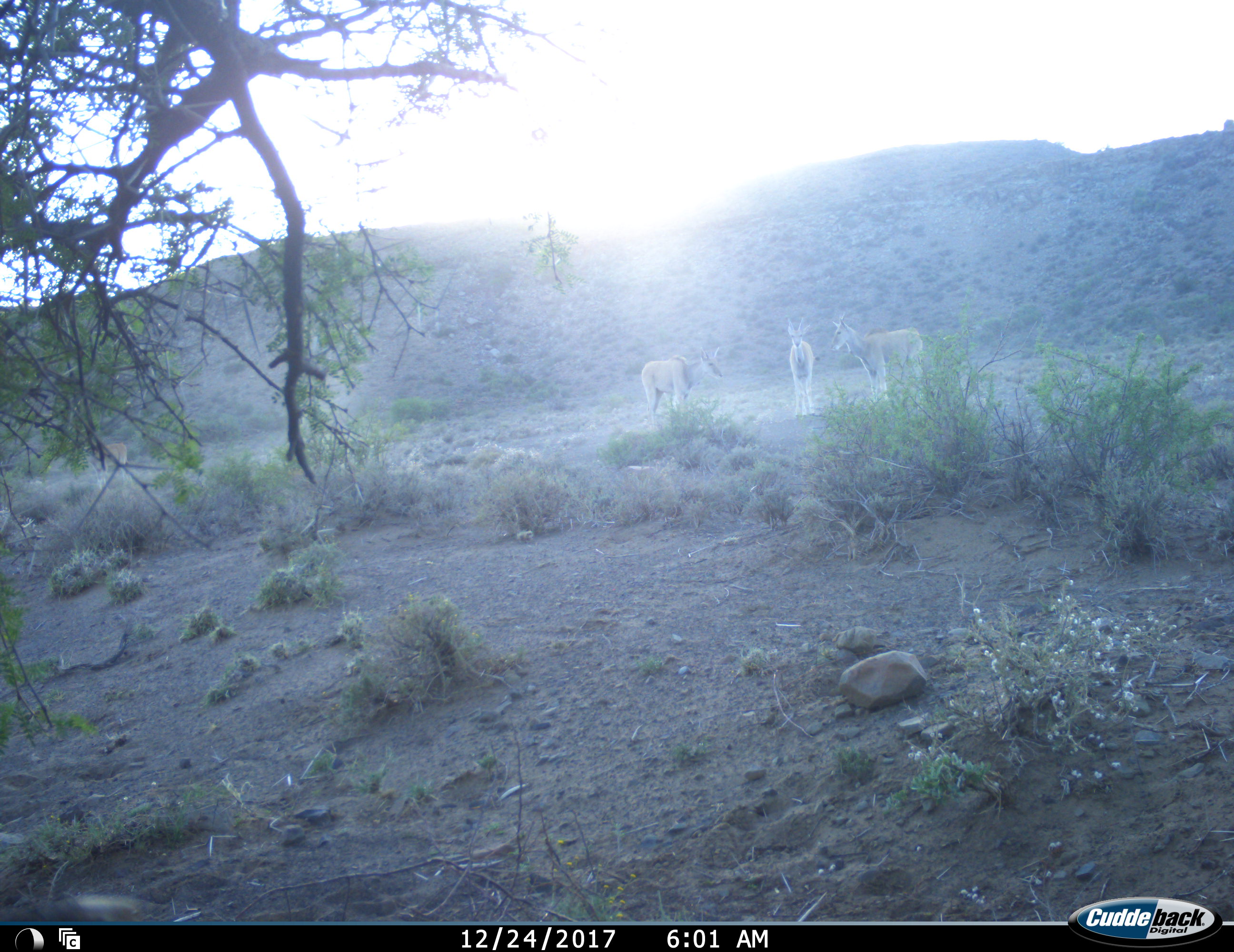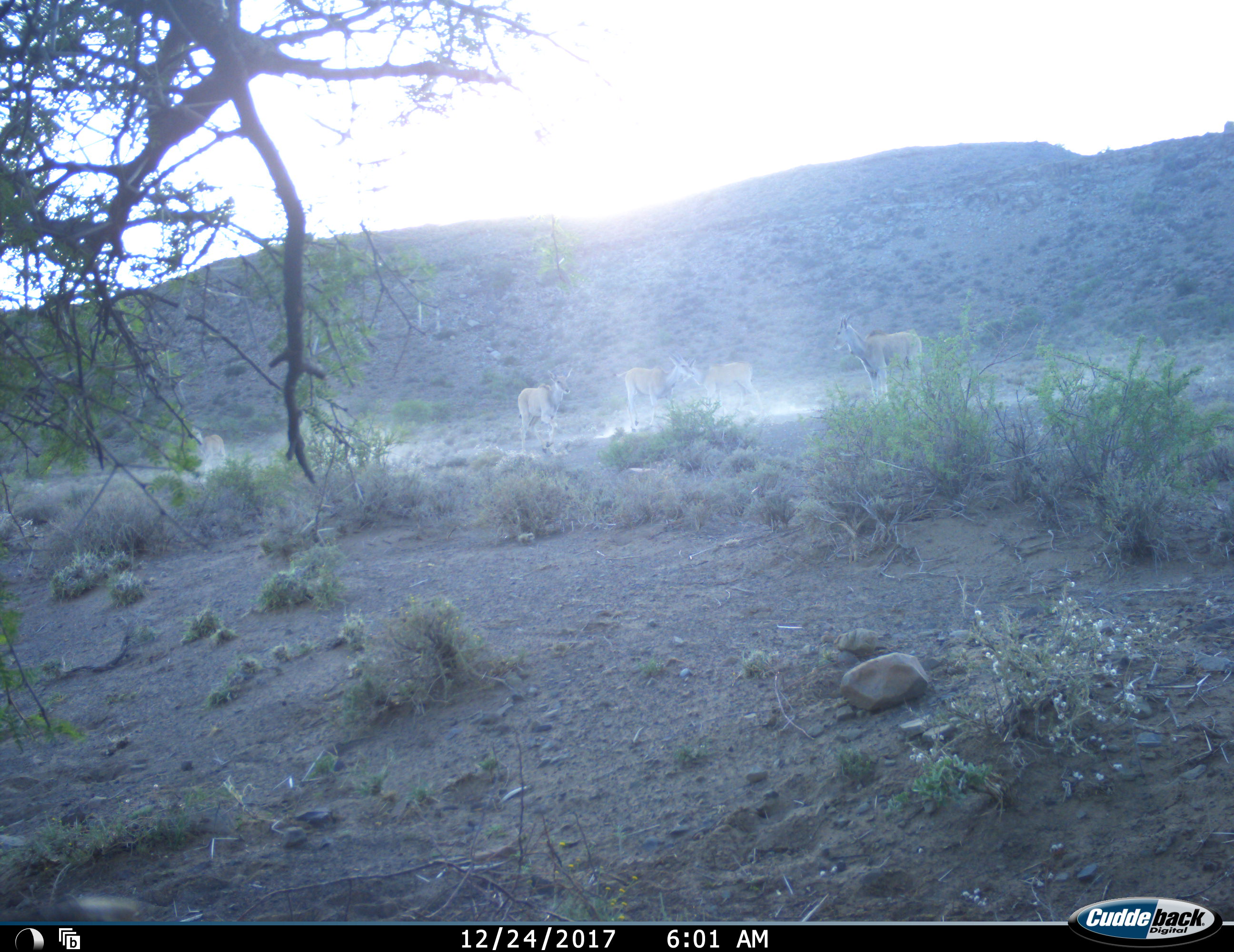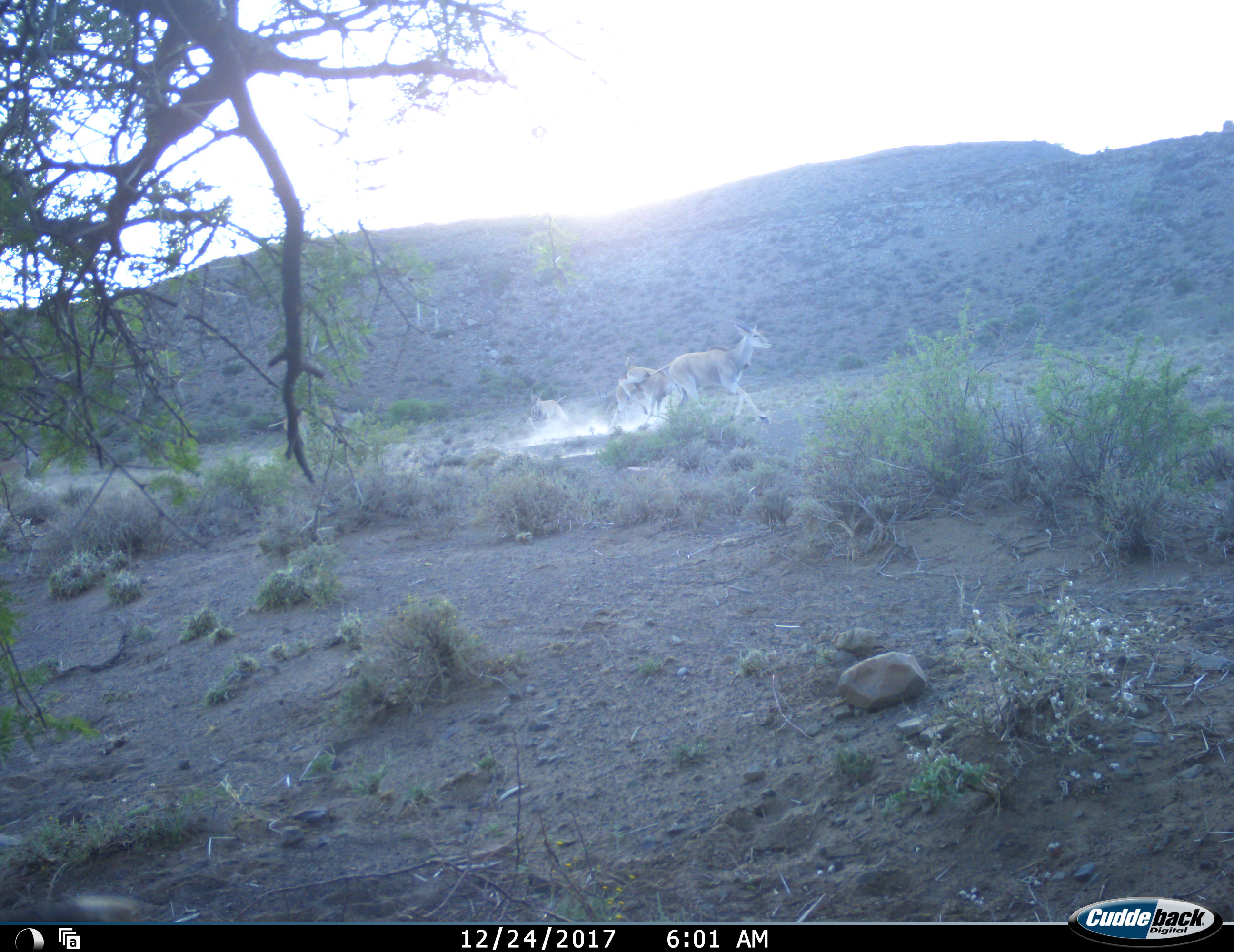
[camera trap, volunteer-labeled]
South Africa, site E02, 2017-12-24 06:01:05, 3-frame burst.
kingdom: Animalia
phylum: Chordata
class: Mammalia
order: Artiodactyla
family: Bovidae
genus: Tragelaphus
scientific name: Tragelaphus oryx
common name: eland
Eland (Tragelaphus oryx), count 5. Behavior (volunteer vote fractions): standing 38%, resting 0%, moving 50%, interacting 62%. Young present (vote fraction): 50%. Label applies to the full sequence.